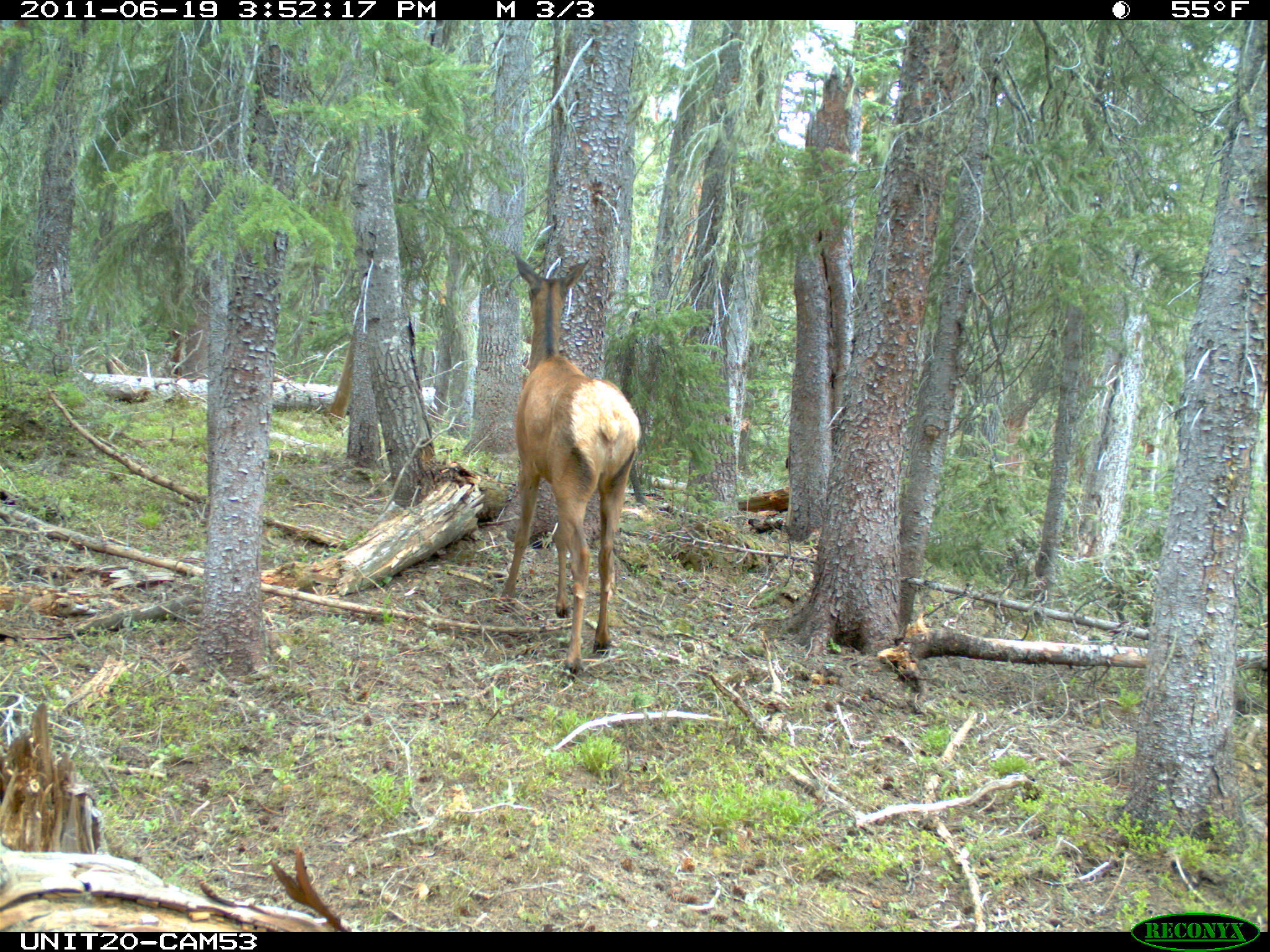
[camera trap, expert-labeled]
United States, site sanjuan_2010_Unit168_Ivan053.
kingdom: Animalia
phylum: Chordata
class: Mammalia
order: Artiodactyla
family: Cervidae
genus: Cervus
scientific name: Cervus elaphus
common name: red deer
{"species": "Cervus elaphus (red deer)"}